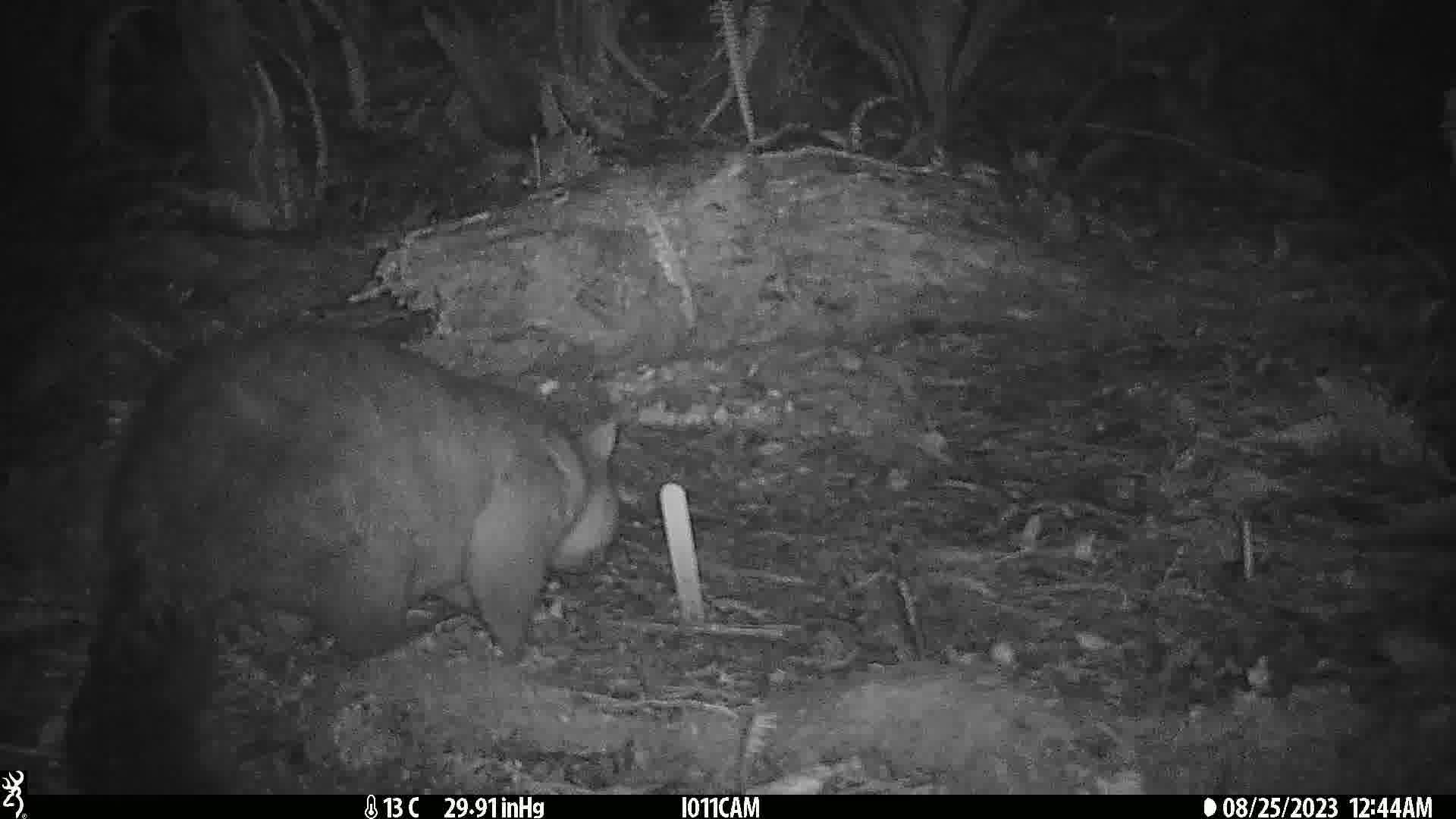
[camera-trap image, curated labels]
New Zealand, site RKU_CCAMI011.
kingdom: Animalia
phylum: Chordata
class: Mammalia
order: Diprotodontia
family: Phalangeridae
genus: Trichosurus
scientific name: Trichosurus vulpecula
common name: common brushtail possum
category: possum